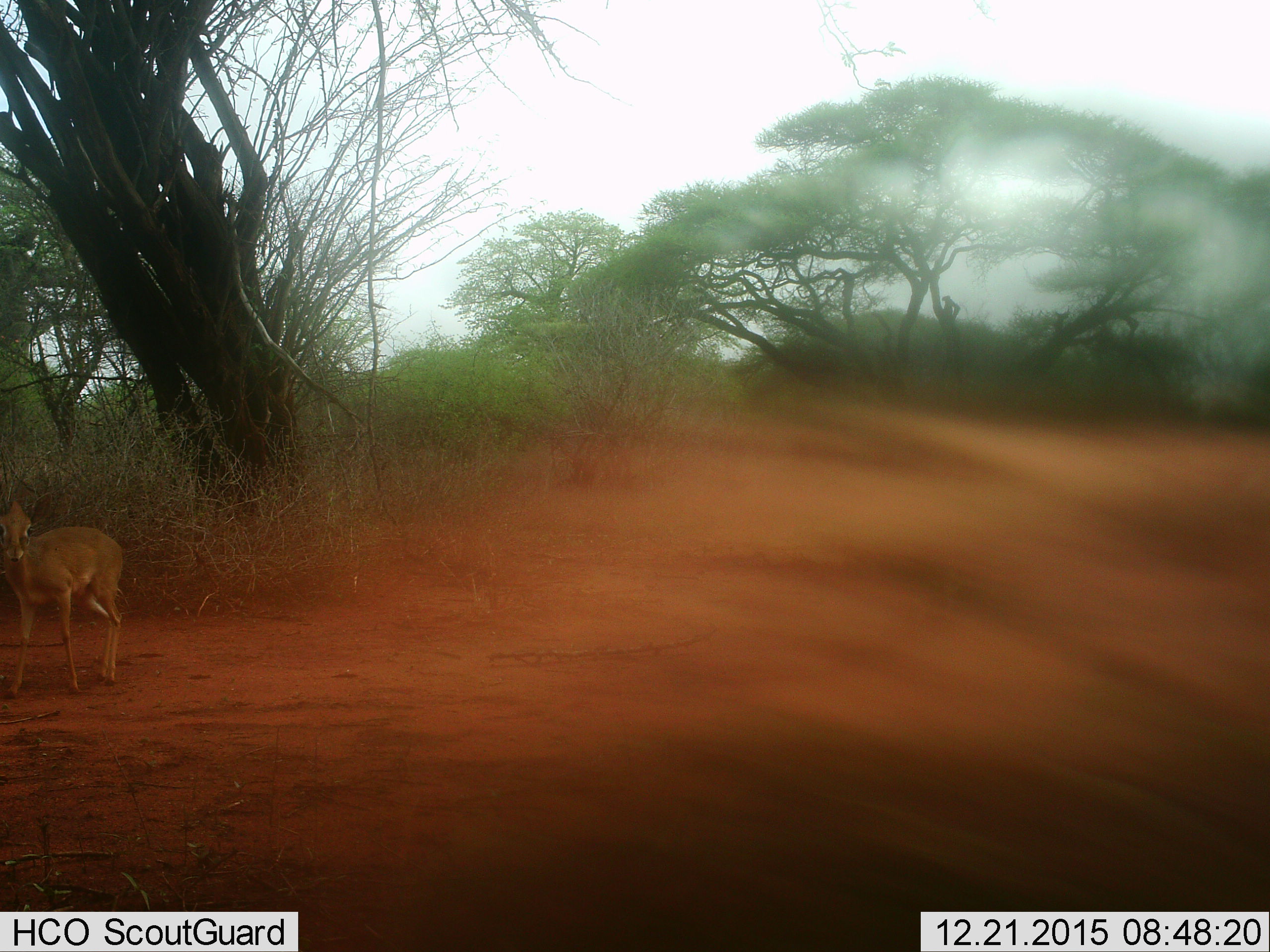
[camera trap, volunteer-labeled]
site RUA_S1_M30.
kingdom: Animalia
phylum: Chordata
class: Mammalia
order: Artiodactyla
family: Bovidae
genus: Madoqua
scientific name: Madoqua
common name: dik-dik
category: dikdik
Dikdik (dik-dik) (Madoqua), count 1. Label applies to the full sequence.